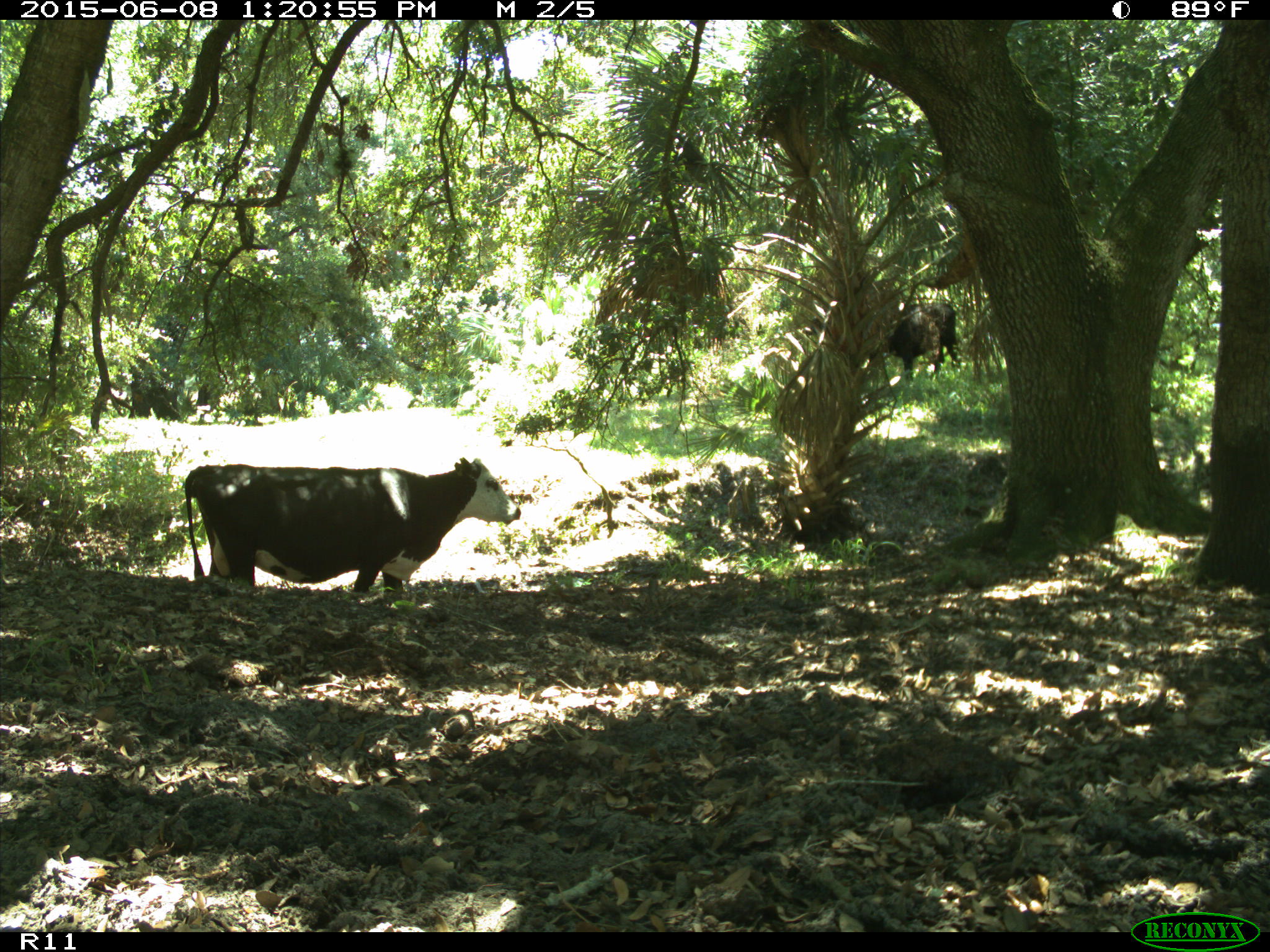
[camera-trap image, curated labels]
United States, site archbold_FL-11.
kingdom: Animalia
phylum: Chordata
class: Mammalia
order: Artiodactyla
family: Bovidae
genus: Bos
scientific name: Bos taurus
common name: domestic cow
Bos taurus (domestic cow).